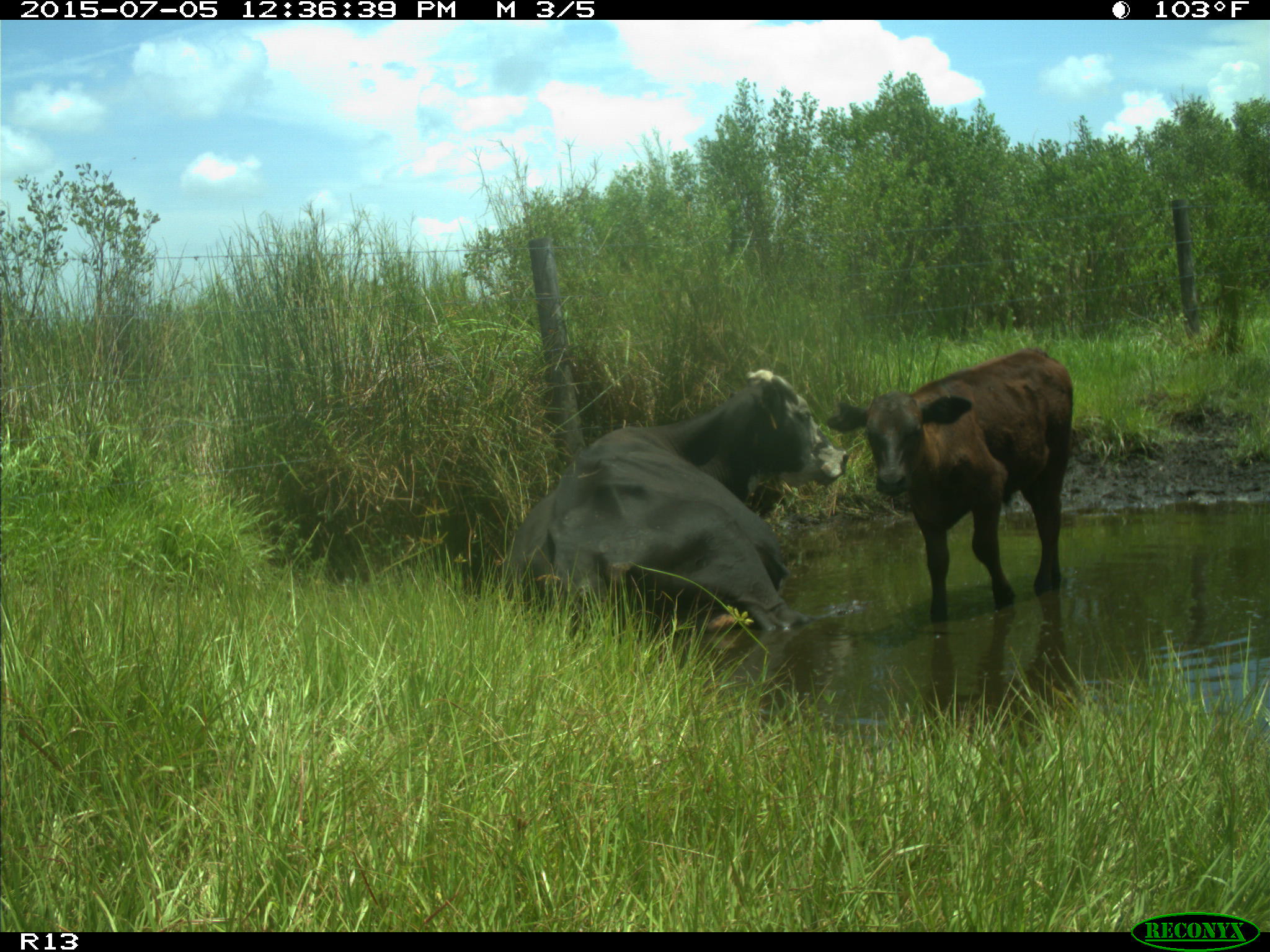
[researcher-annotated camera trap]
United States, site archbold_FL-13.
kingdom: Animalia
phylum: Chordata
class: Mammalia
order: Artiodactyla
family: Bovidae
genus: Bos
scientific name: Bos taurus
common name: domestic cow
Bos taurus (domestic cow).